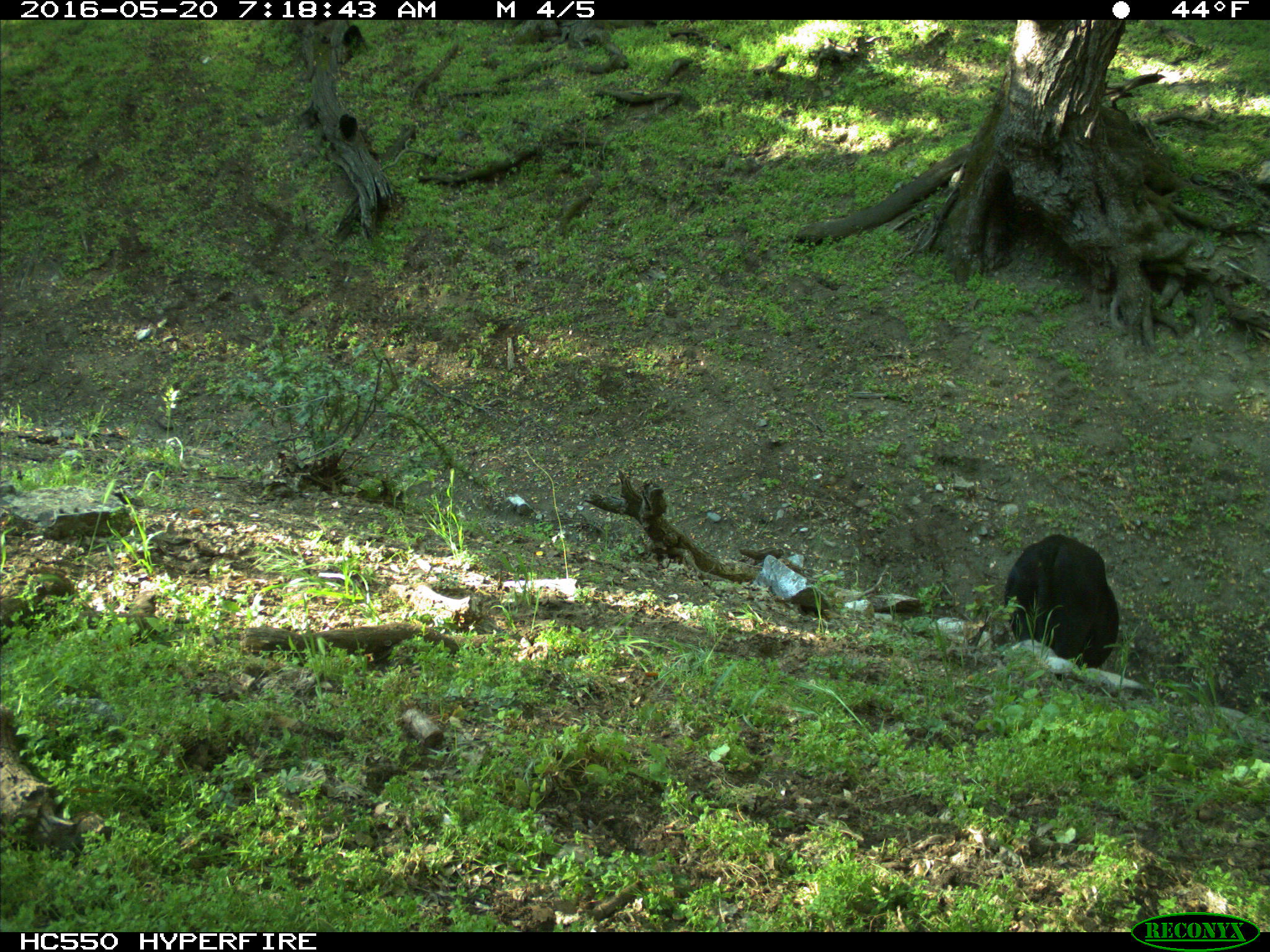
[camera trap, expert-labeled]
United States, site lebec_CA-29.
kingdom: Animalia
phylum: Chordata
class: Mammalia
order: Artiodactyla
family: Bovidae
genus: Bos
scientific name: Bos taurus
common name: domestic cow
Bos taurus (domestic cow).